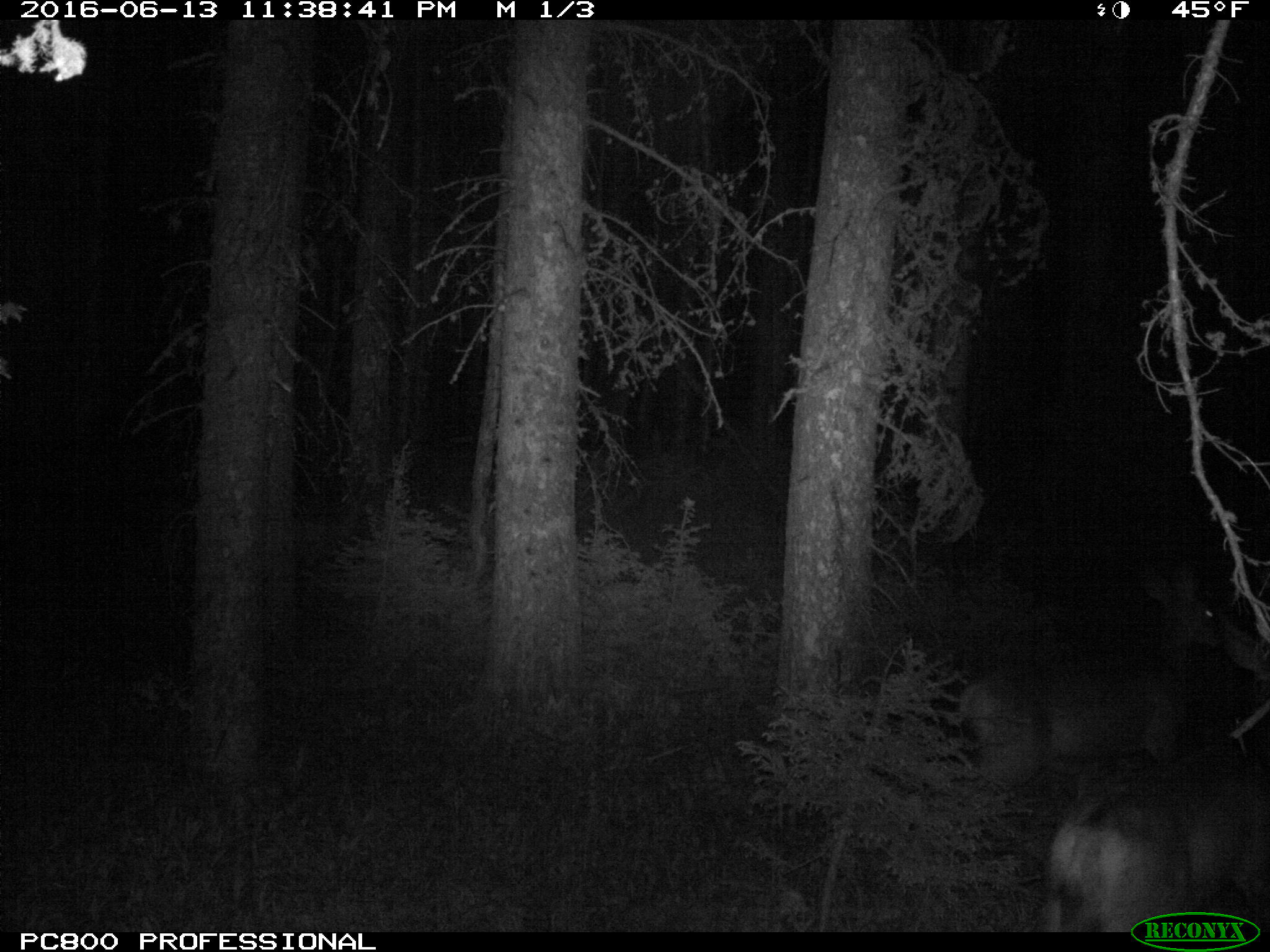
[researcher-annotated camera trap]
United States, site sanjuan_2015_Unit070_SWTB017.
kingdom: Animalia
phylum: Chordata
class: Mammalia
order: Artiodactyla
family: Cervidae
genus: Odocoileus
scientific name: Odocoileus hemionus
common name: mule deer